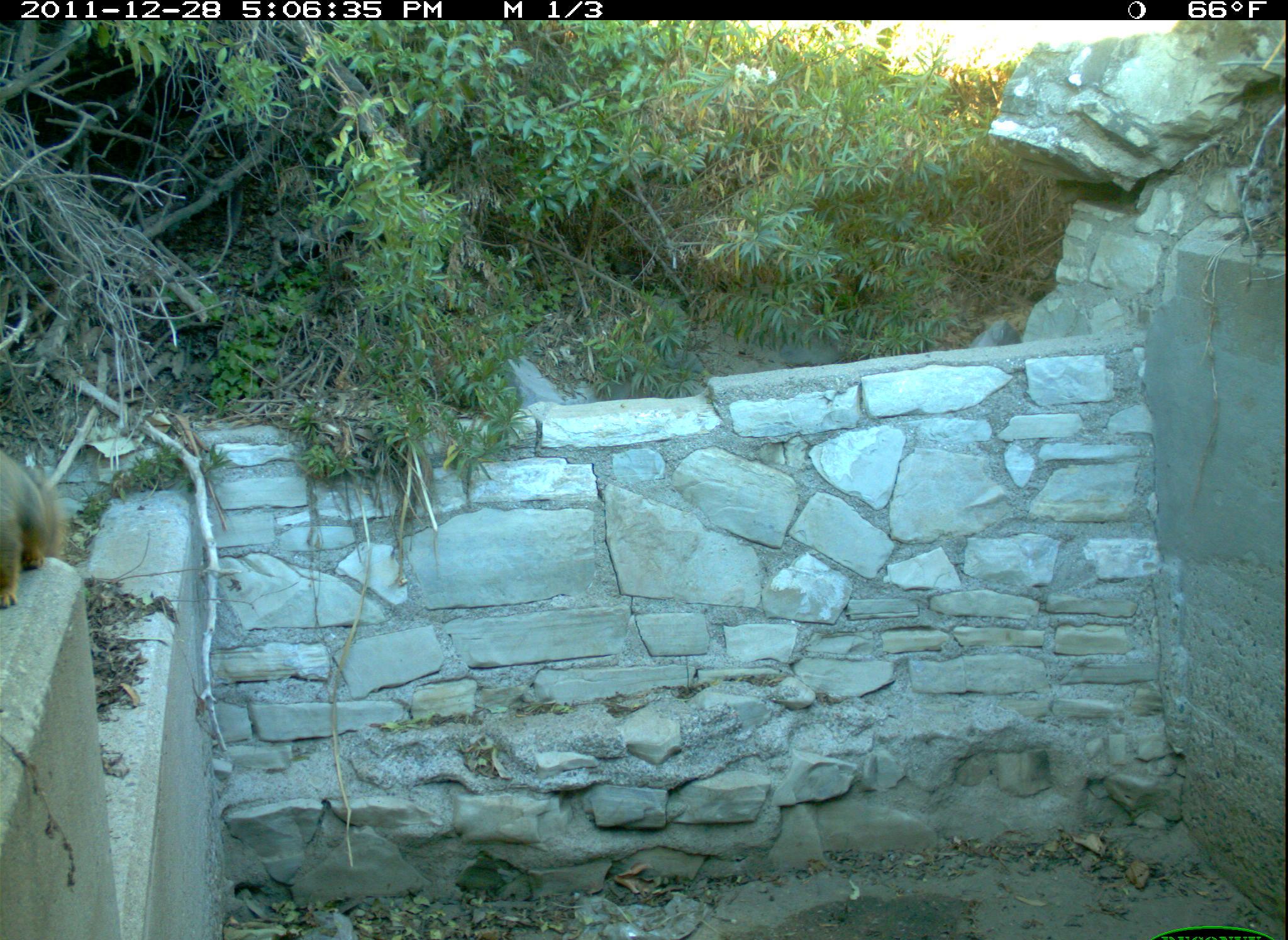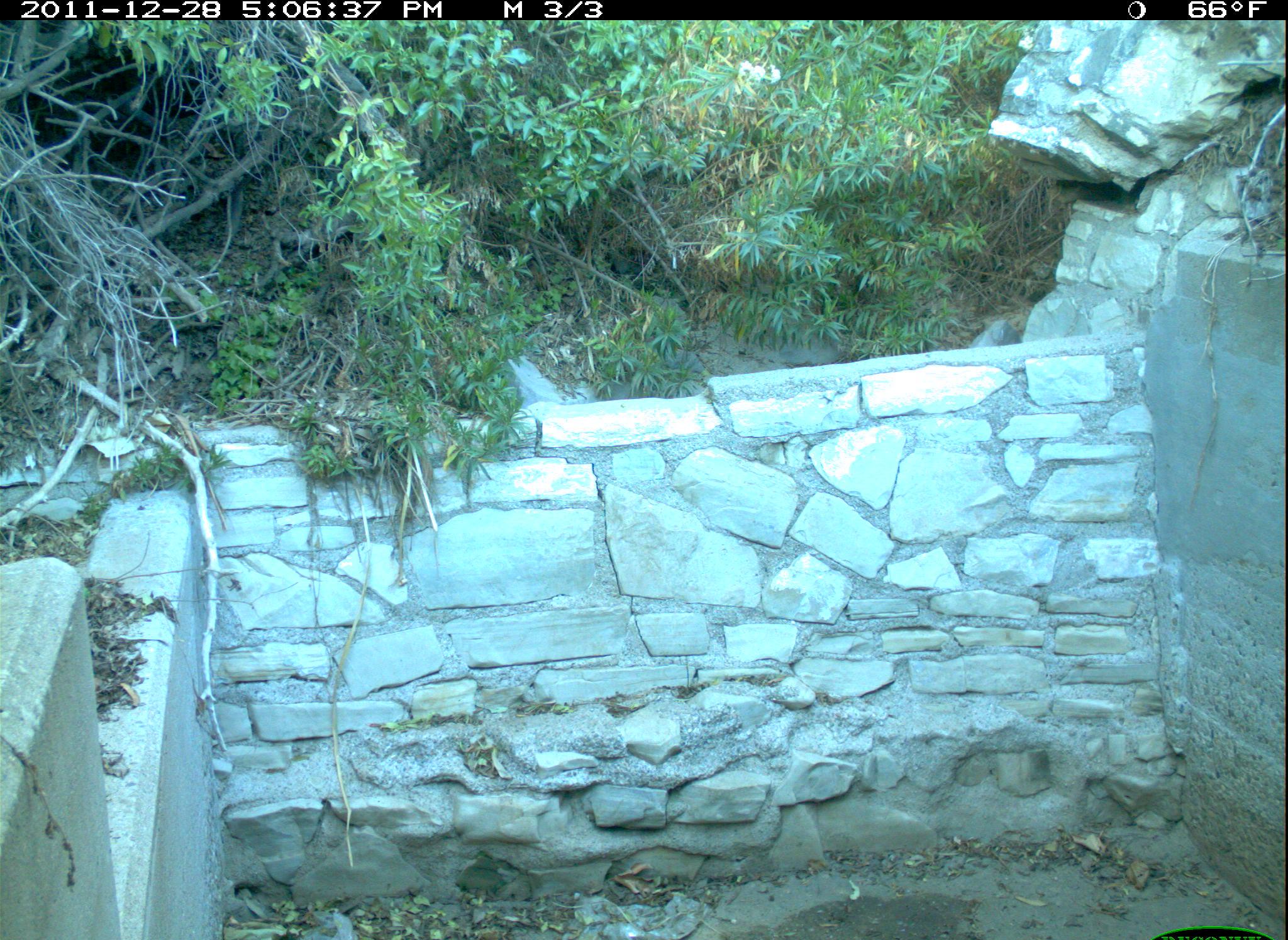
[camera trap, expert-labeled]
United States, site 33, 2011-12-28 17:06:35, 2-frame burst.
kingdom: Animalia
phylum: Chordata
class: Mammalia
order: Rodentia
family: Sciuridae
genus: Sciurus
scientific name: Sciurus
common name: squirrel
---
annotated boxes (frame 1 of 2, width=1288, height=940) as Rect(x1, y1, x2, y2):
squirrel: Rect(5, 424, 77, 615)